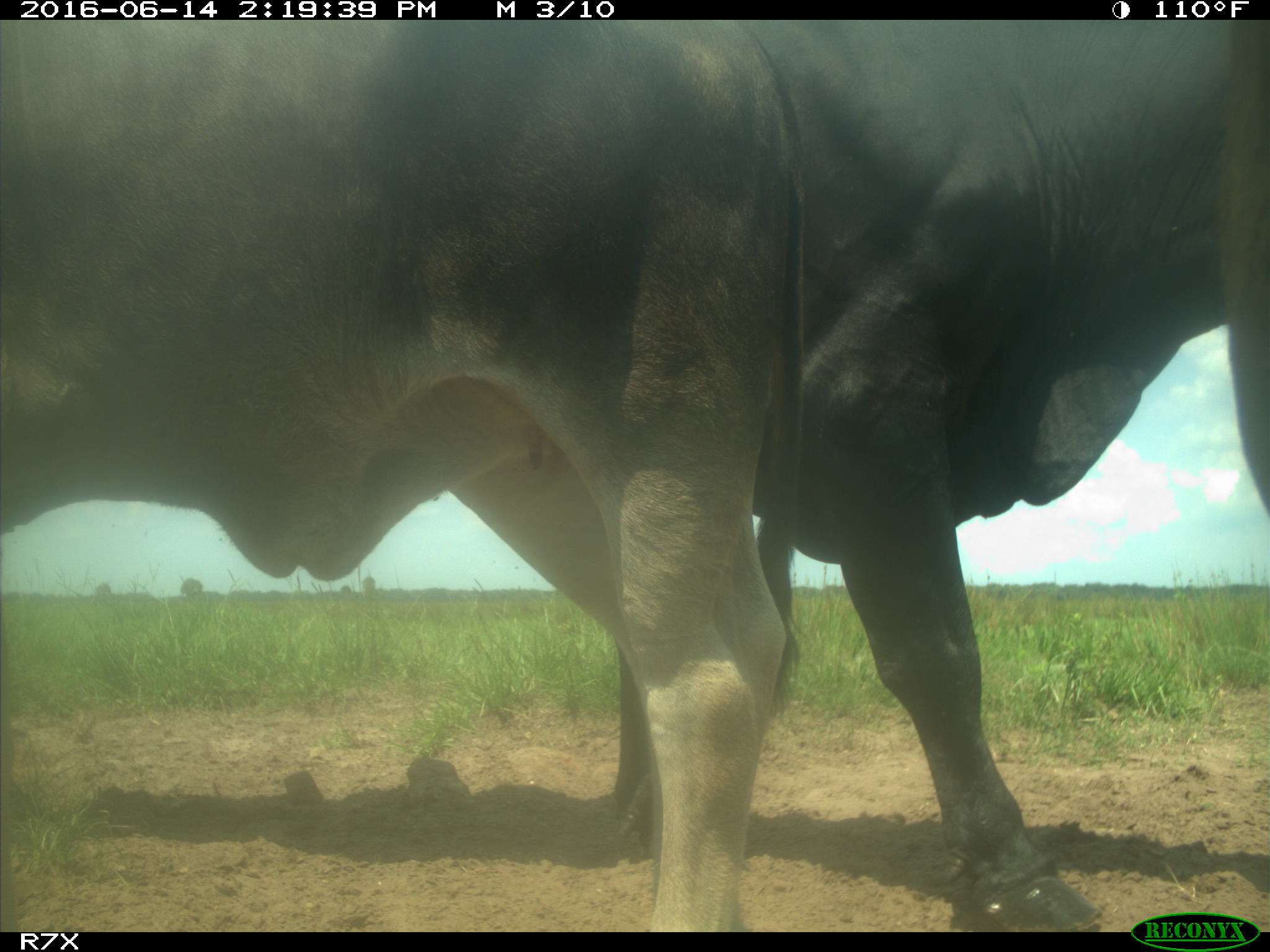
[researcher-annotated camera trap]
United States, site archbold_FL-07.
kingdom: Animalia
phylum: Chordata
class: Mammalia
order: Artiodactyla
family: Bovidae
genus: Bos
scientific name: Bos taurus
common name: domestic cow